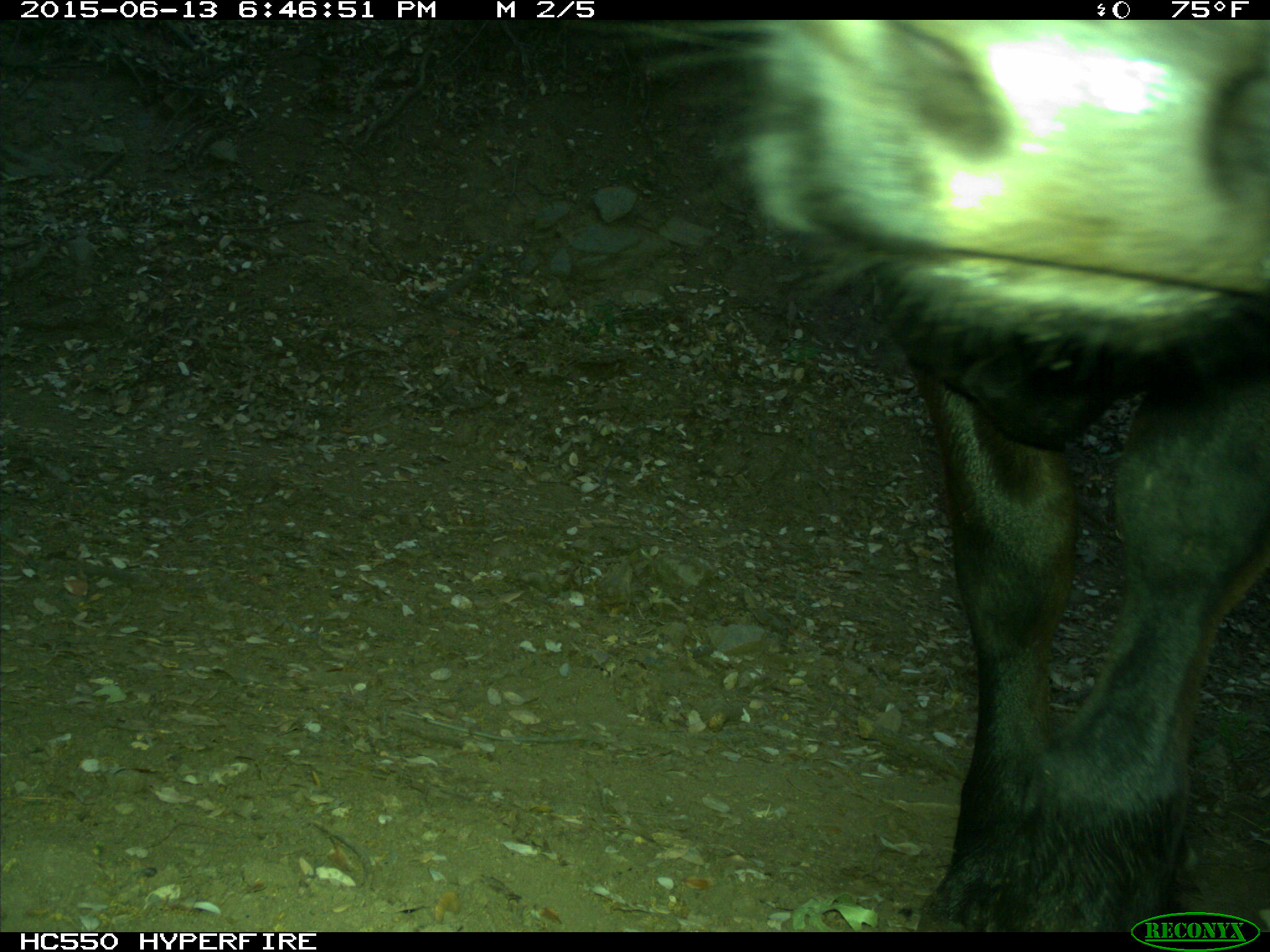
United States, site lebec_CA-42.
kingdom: Animalia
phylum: Chordata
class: Mammalia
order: Artiodactyla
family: Bovidae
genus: Bos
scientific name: Bos taurus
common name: domestic cow